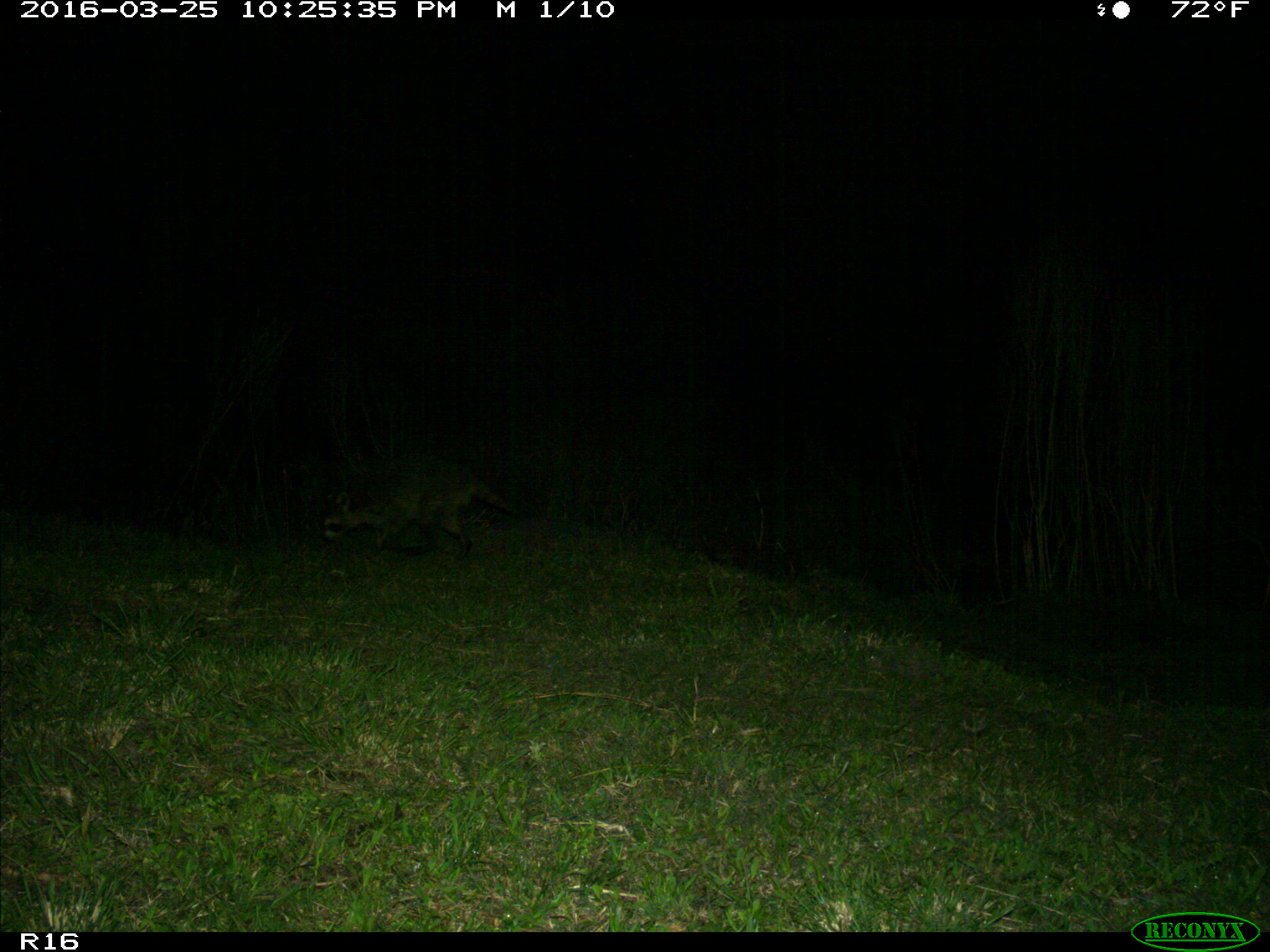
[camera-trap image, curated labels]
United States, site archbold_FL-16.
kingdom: Animalia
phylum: Chordata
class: Mammalia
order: Carnivora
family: Procyonidae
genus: Procyon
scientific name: Procyon lotor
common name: common raccoon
Procyon lotor (common raccoon).